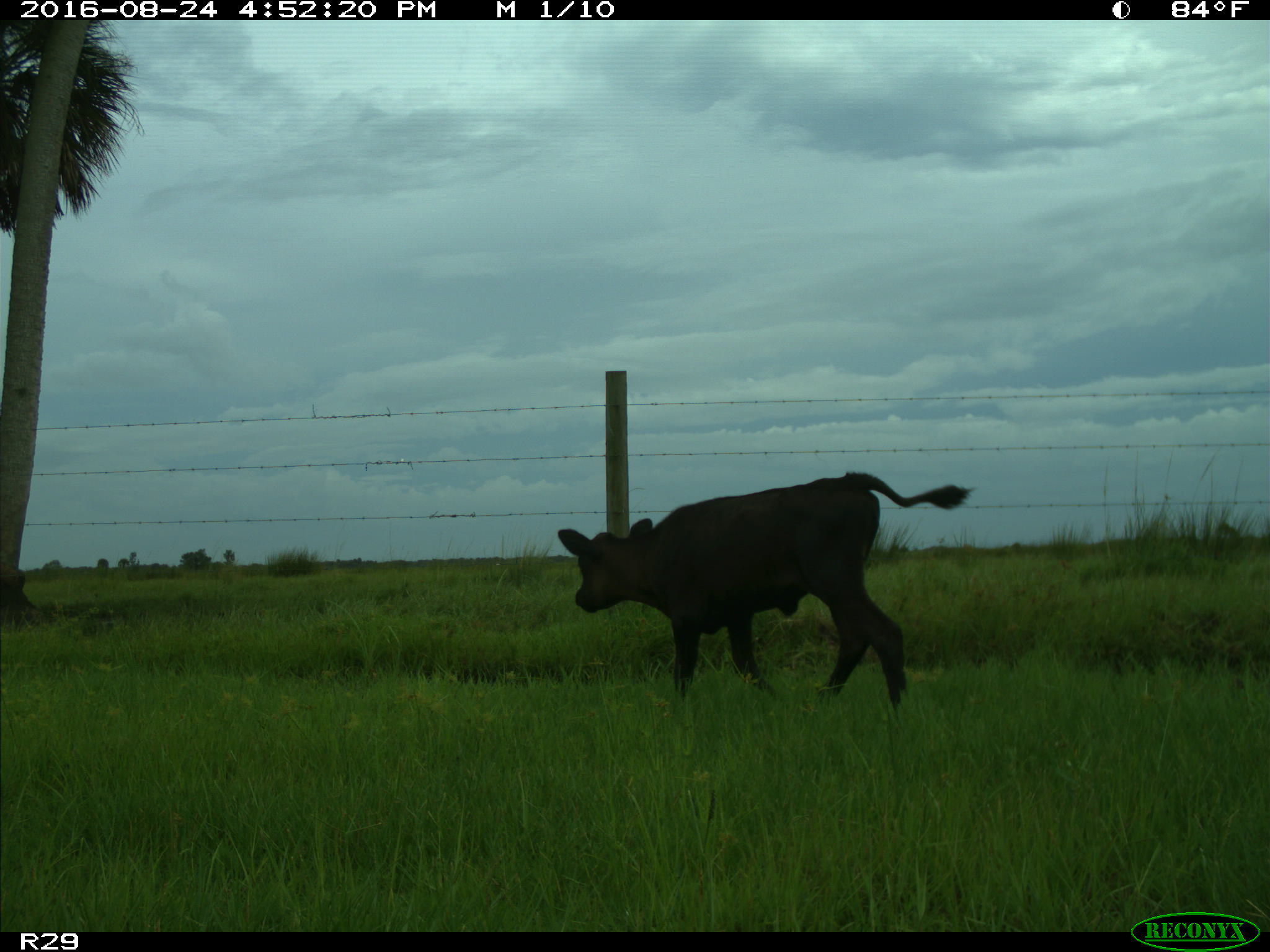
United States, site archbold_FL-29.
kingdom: Animalia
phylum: Chordata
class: Mammalia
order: Artiodactyla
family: Bovidae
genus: Bos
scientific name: Bos taurus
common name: domestic cow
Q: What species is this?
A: Bos taurus (domestic cow).